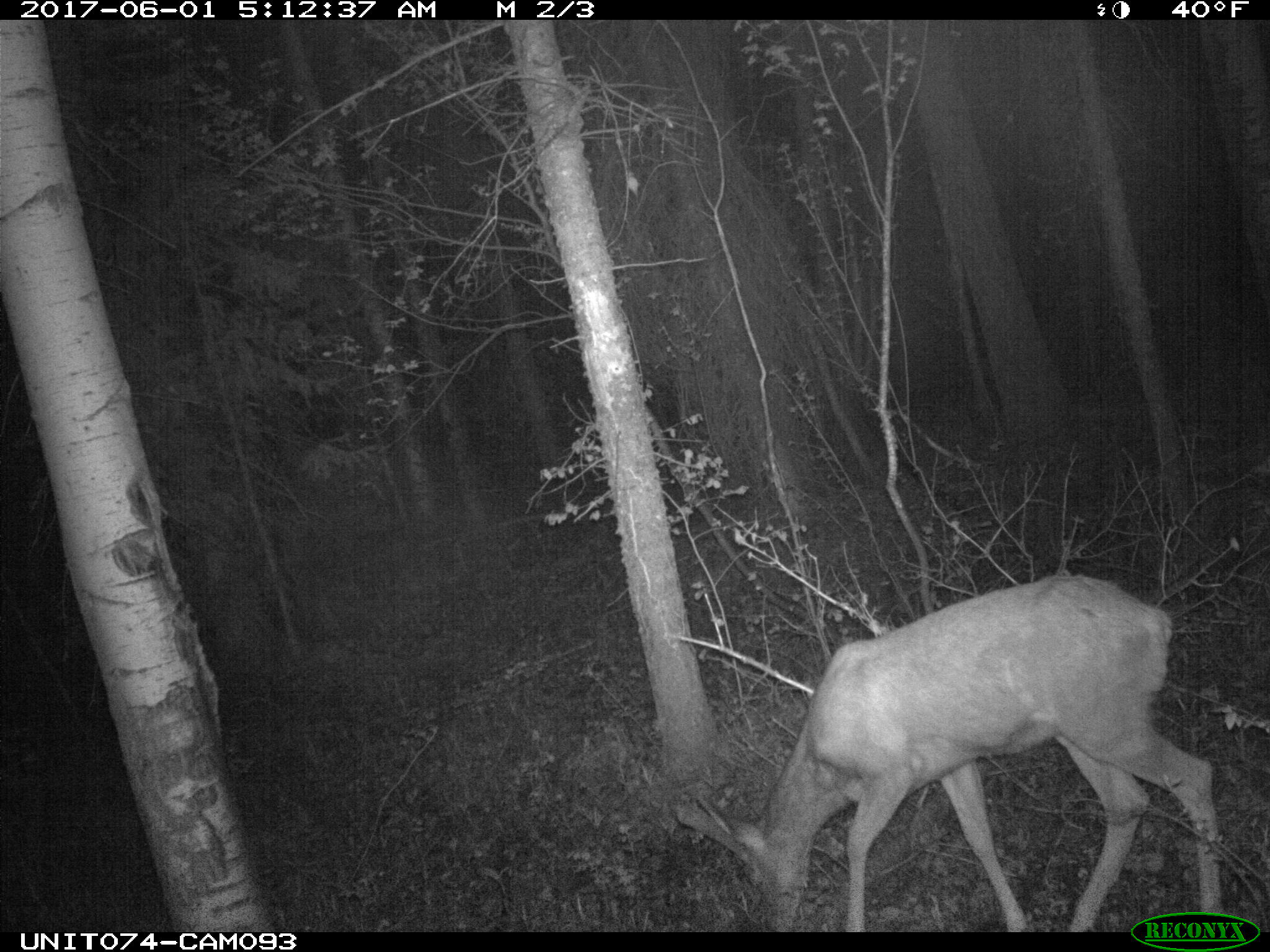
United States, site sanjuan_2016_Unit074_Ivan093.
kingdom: Animalia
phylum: Chordata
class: Mammalia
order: Artiodactyla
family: Cervidae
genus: Odocoileus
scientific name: Odocoileus hemionus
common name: mule deer